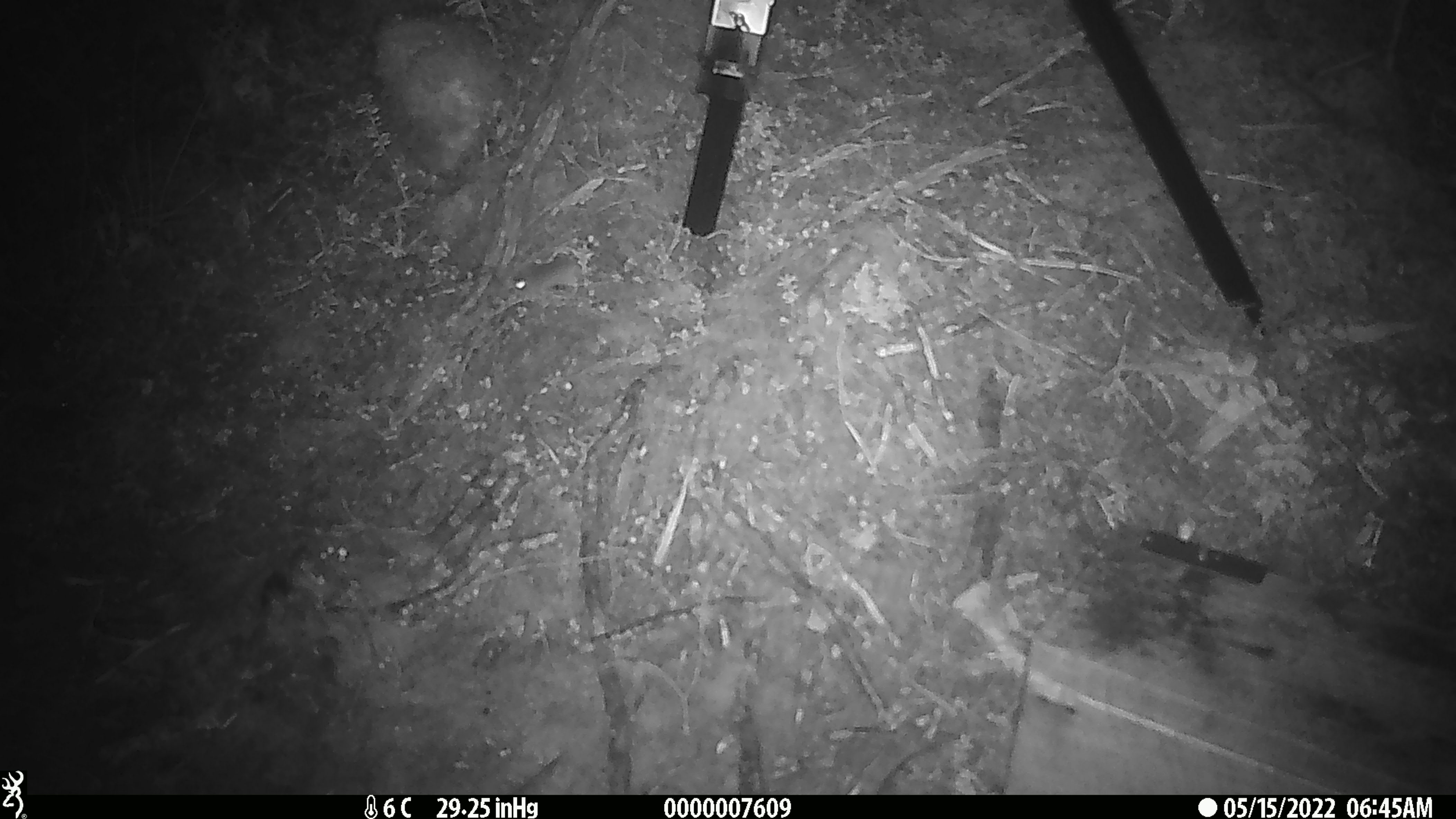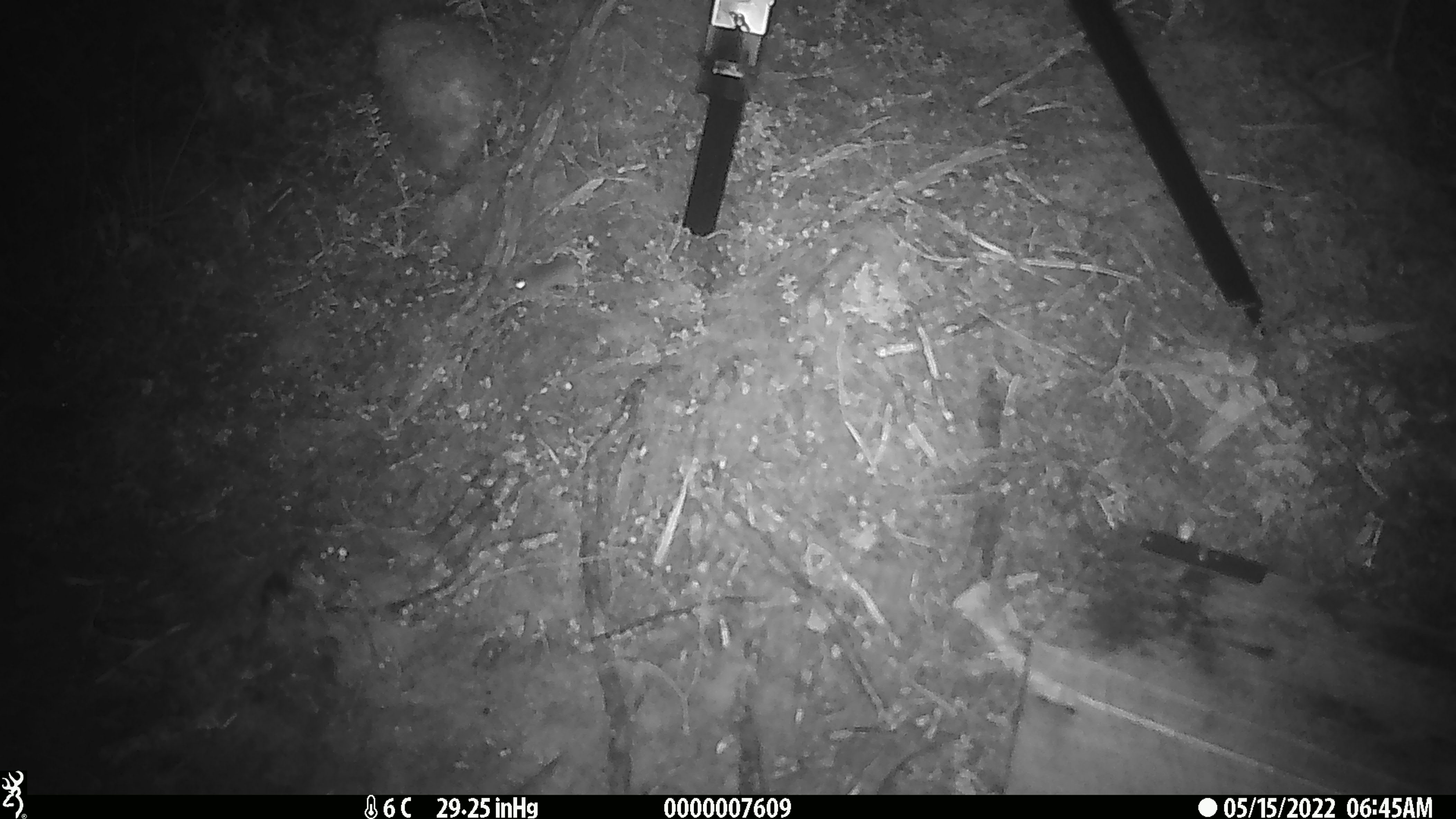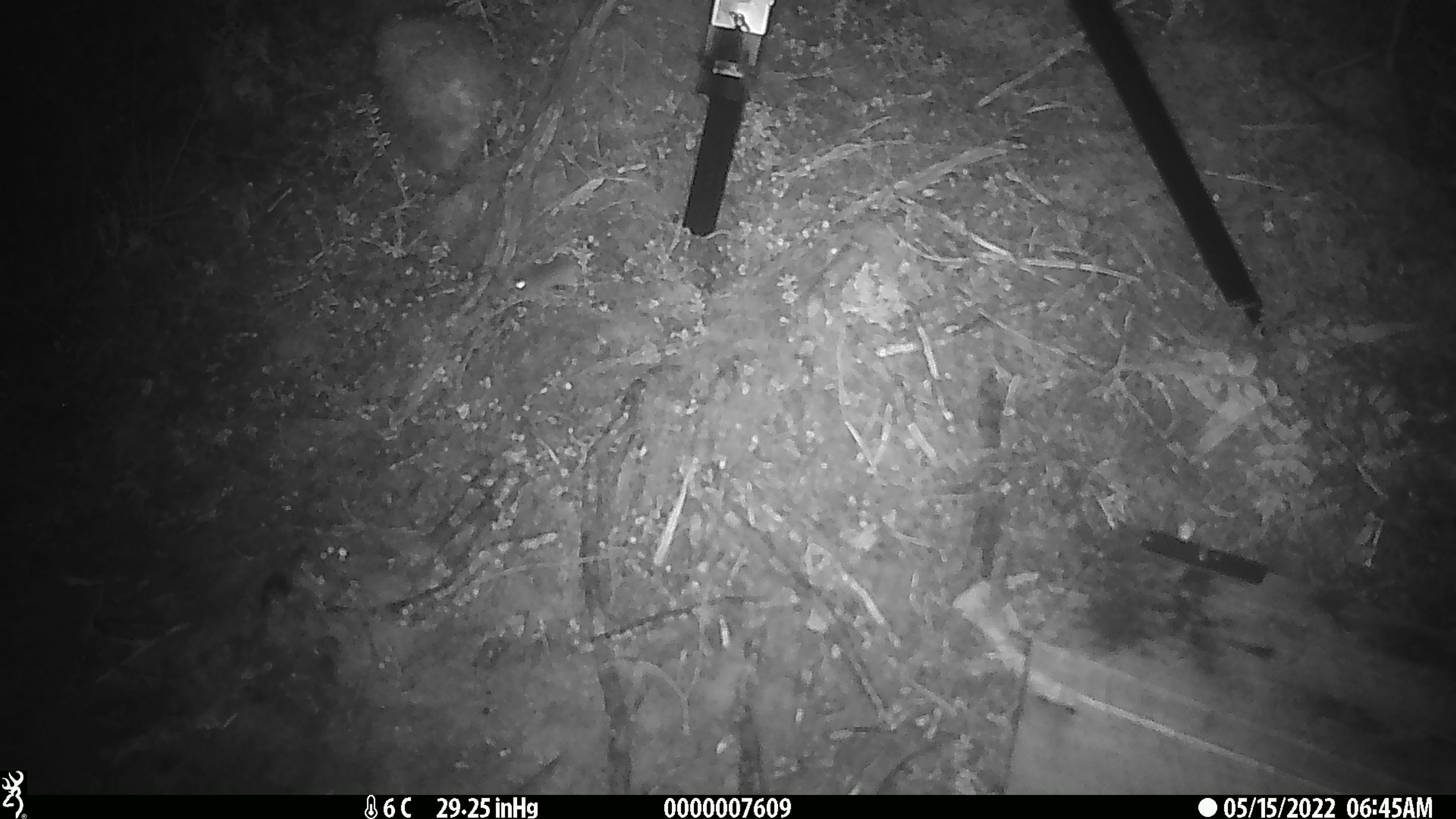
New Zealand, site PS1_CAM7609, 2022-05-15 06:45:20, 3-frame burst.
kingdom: Animalia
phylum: Chordata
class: Mammalia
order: Rodentia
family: Muridae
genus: Mus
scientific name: Mus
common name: mouse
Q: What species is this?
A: Mouse (Mus).